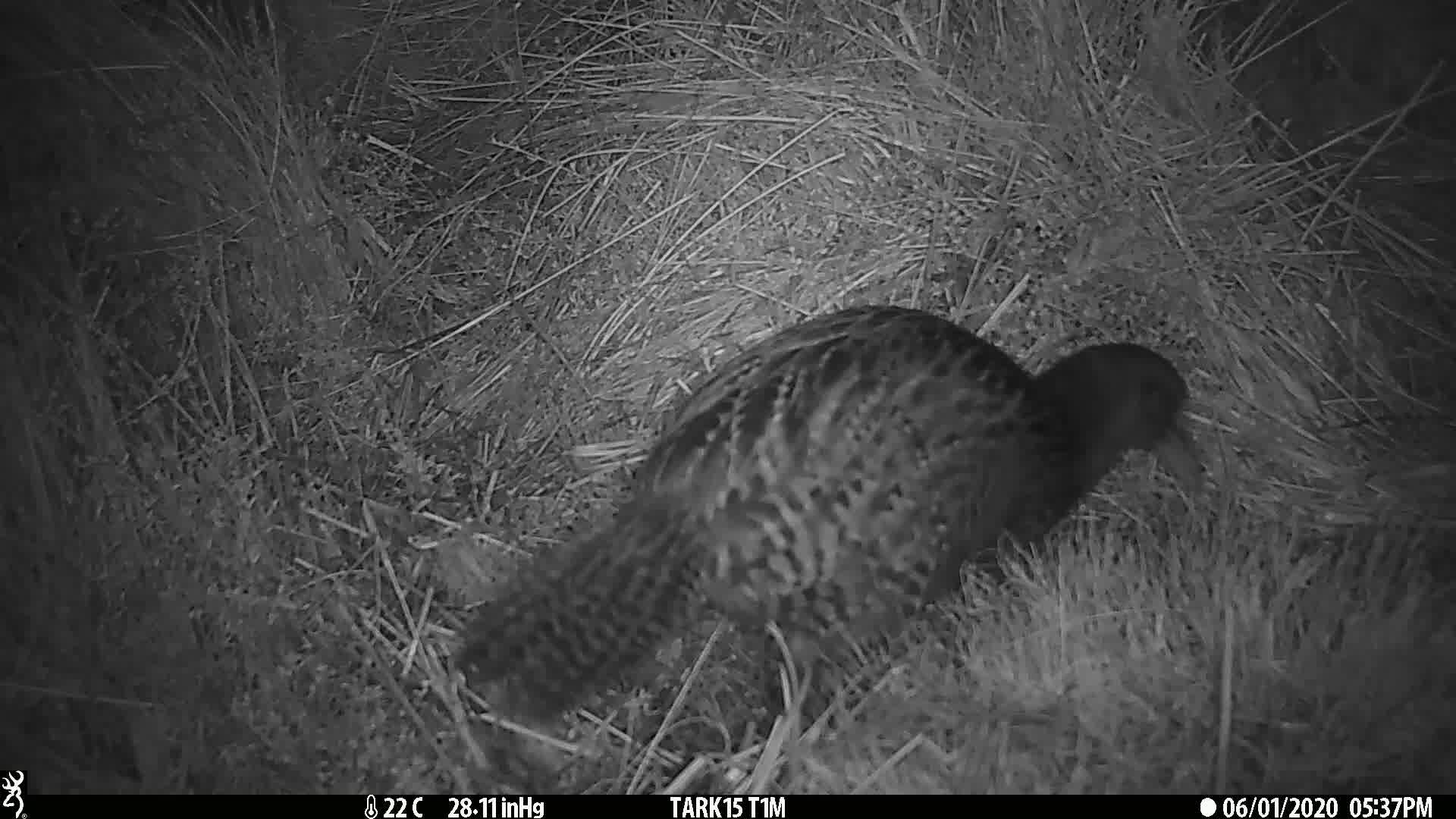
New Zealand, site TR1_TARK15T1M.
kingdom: Animalia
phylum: Chordata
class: Aves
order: Gruiformes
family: Rallidae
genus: Gallirallus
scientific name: Gallirallus australis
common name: weka